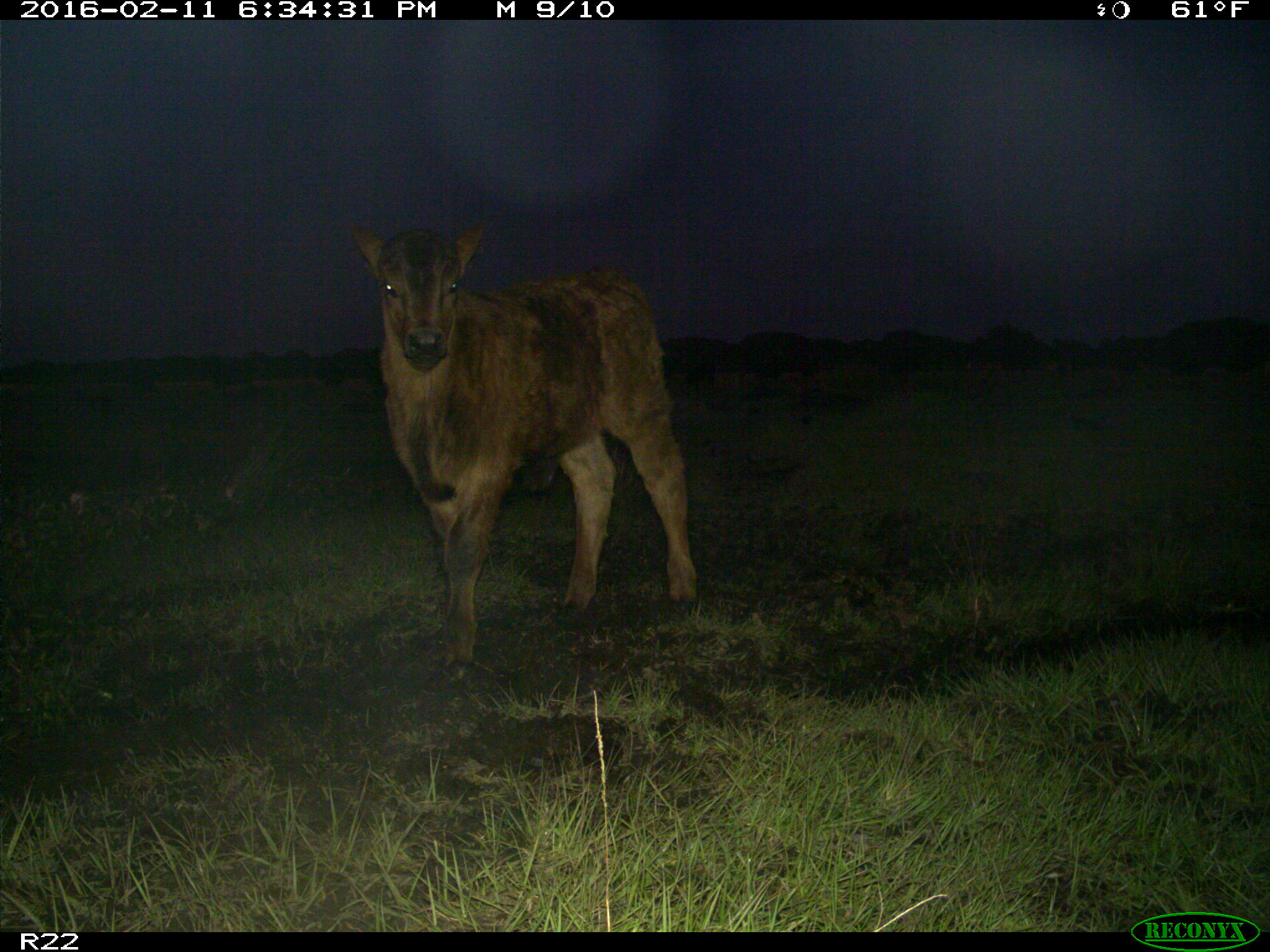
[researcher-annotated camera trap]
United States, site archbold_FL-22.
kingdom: Animalia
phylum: Chordata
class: Mammalia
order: Artiodactyla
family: Bovidae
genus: Bos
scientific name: Bos taurus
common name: domestic cow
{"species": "Bos taurus (domestic cow)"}